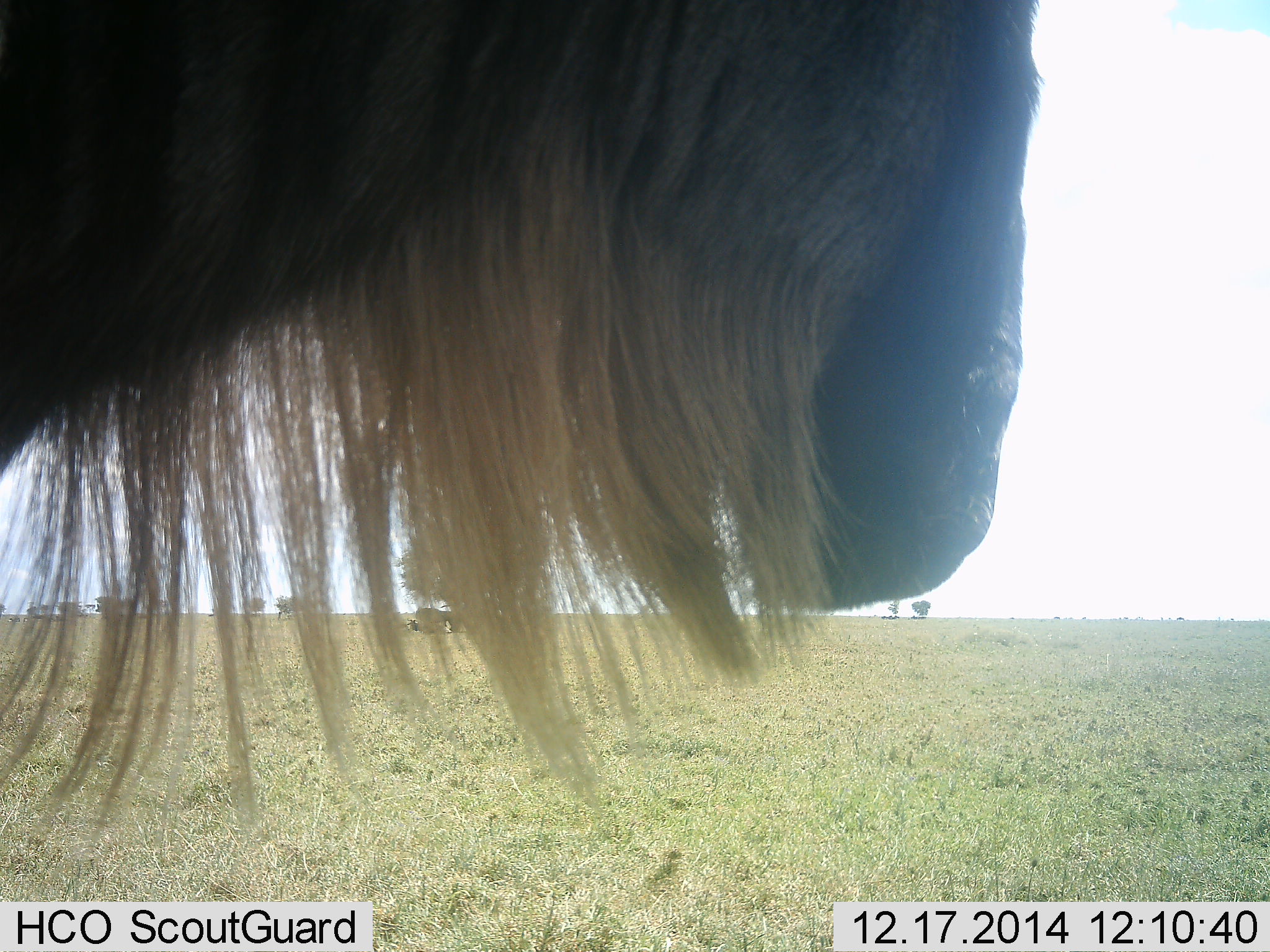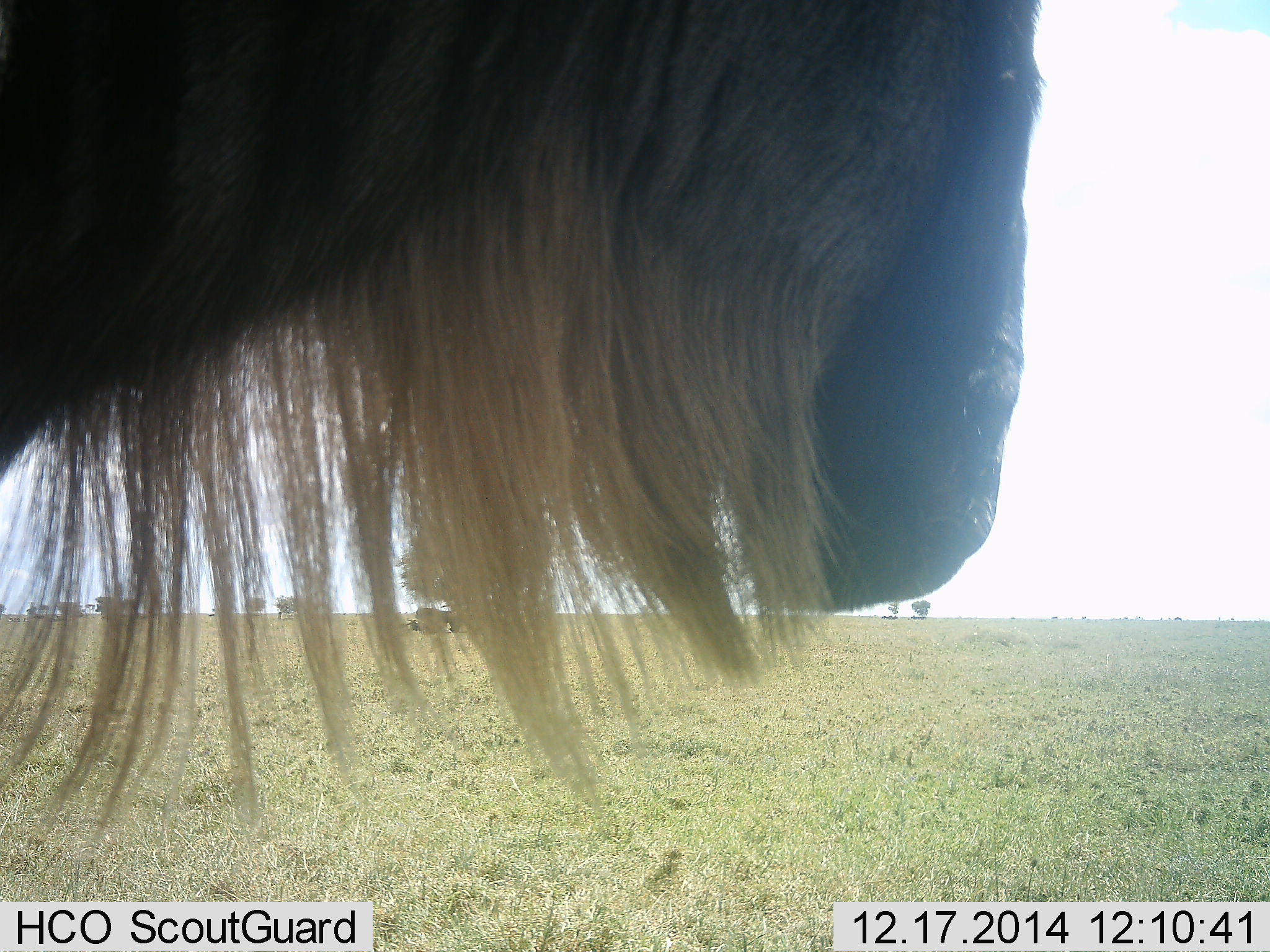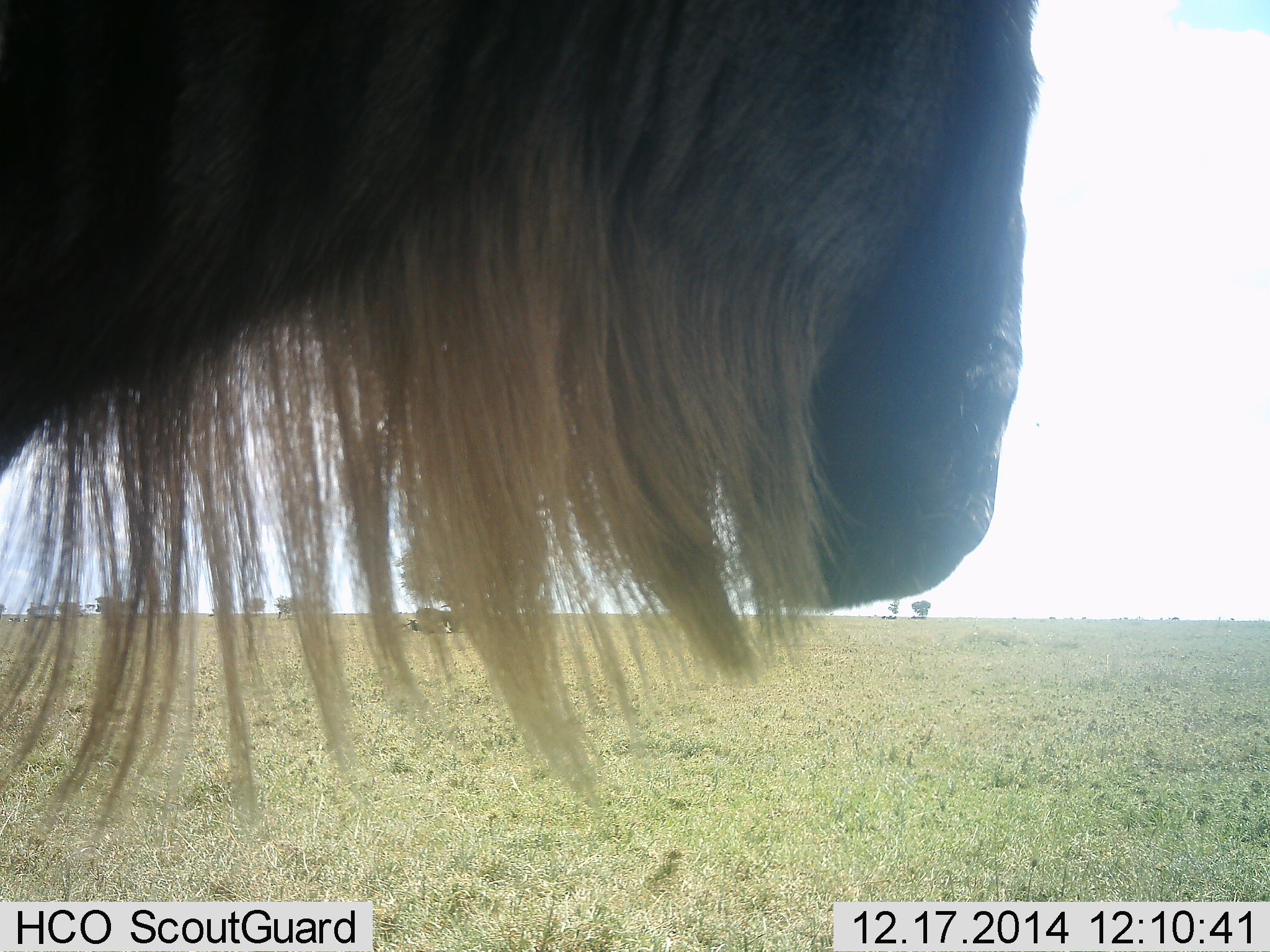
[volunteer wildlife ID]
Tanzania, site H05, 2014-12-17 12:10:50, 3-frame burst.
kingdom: Animalia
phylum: Chordata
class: Mammalia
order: Artiodactyla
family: Bovidae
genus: Connochaetes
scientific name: Connochaetes taurinus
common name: blue wildebeest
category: wildebeest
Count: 1.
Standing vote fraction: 100%.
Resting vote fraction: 20%.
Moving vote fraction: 0%.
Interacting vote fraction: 0%.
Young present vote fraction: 0%.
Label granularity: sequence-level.